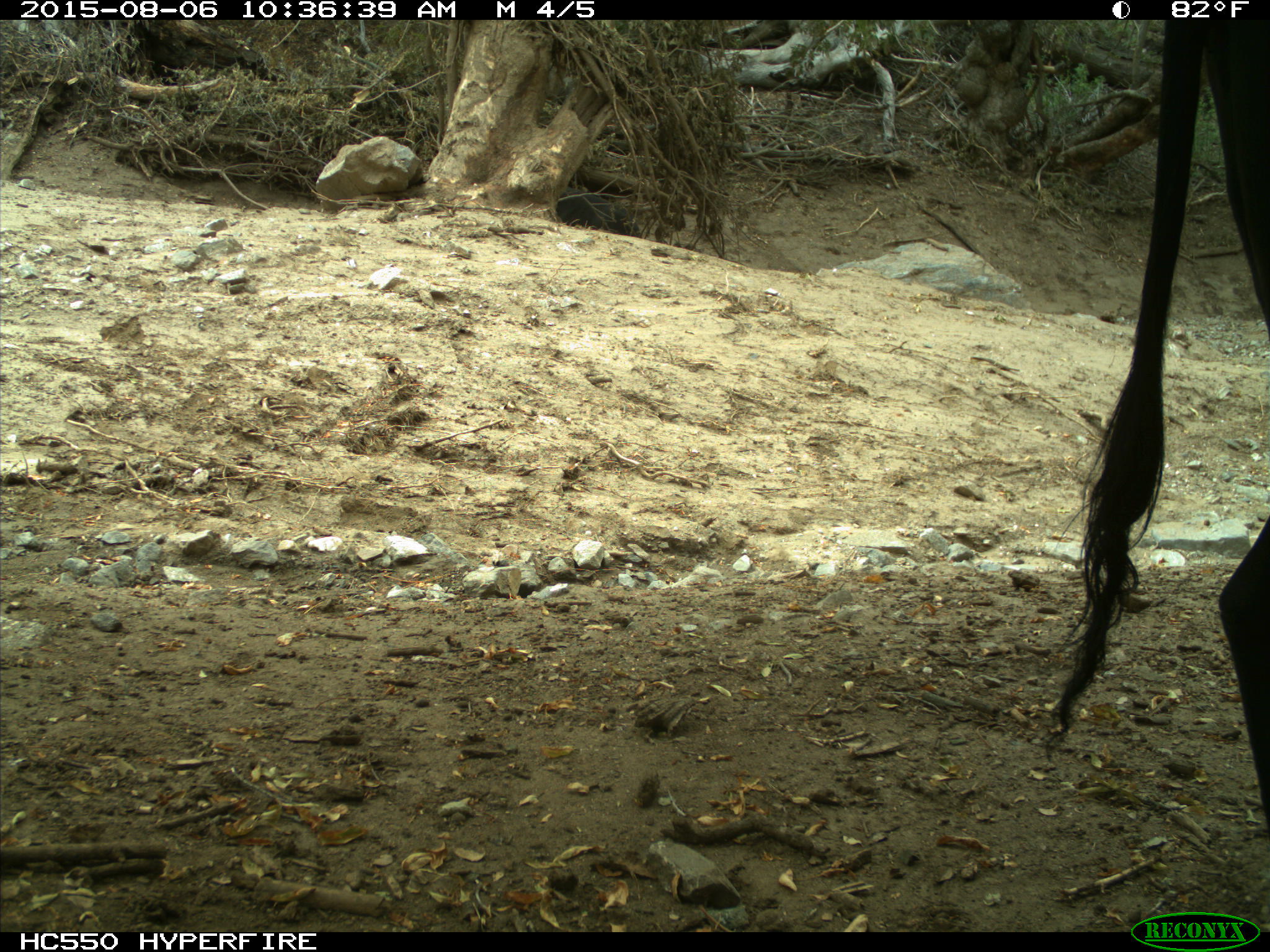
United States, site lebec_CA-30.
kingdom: Animalia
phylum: Chordata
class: Mammalia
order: Artiodactyla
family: Bovidae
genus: Bos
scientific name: Bos taurus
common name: domestic cow